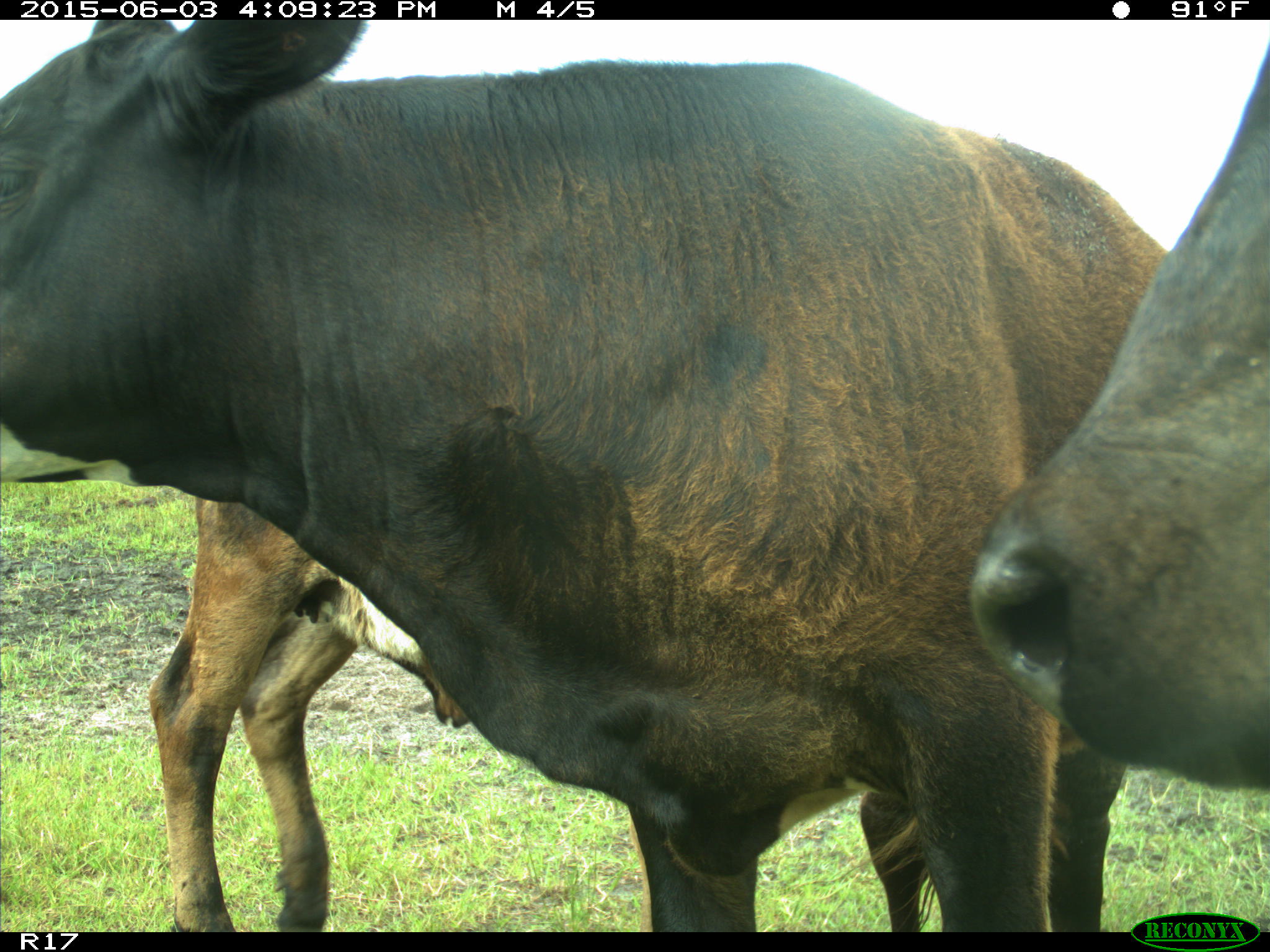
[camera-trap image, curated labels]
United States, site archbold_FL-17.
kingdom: Animalia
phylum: Chordata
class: Mammalia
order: Artiodactyla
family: Bovidae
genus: Bos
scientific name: Bos taurus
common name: domestic cow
Bos taurus (domestic cow).